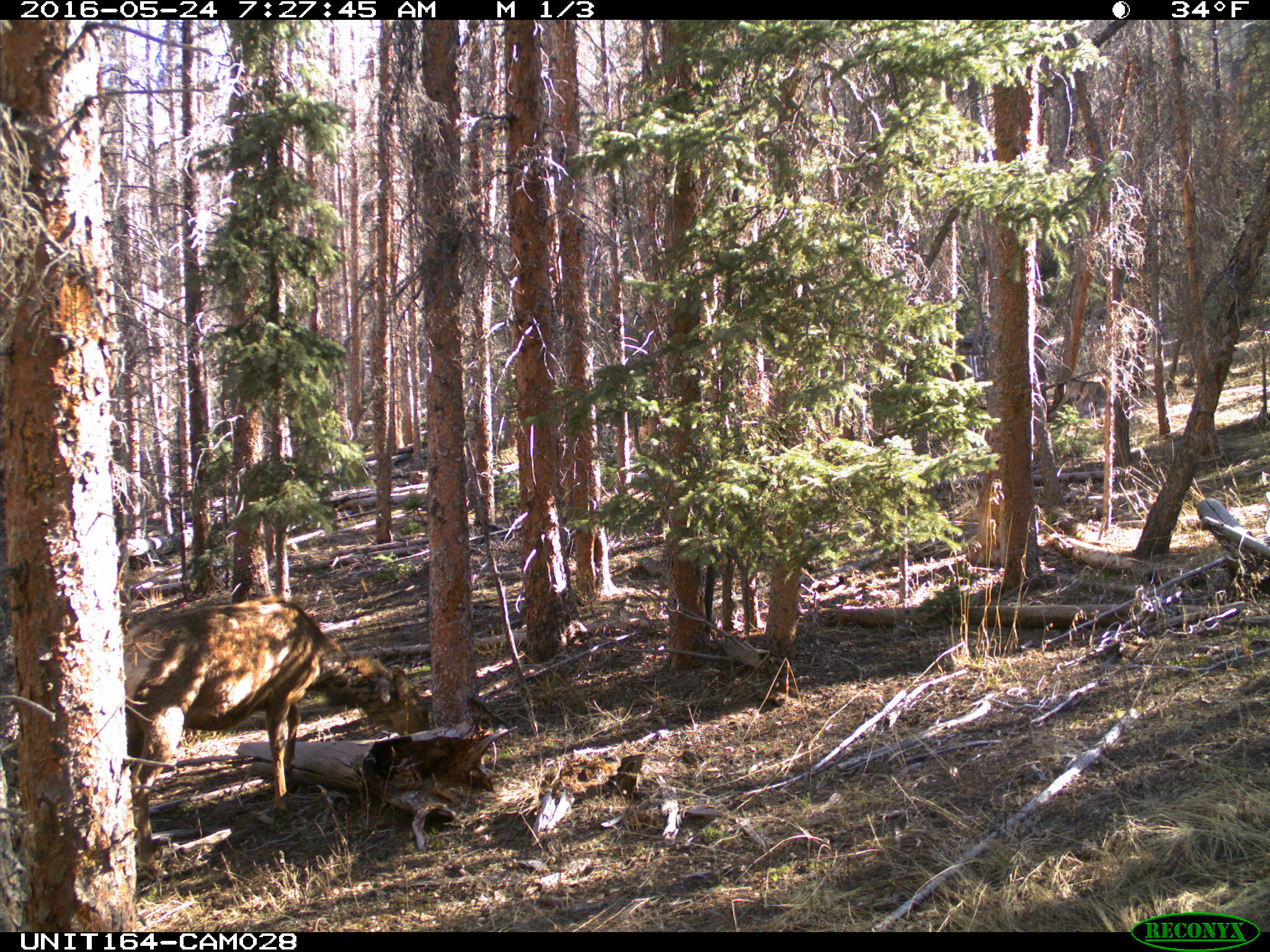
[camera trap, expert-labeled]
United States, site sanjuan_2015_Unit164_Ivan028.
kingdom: Animalia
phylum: Chordata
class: Mammalia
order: Artiodactyla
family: Cervidae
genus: Cervus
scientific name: Cervus elaphus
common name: red deer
Cervus elaphus (red deer).